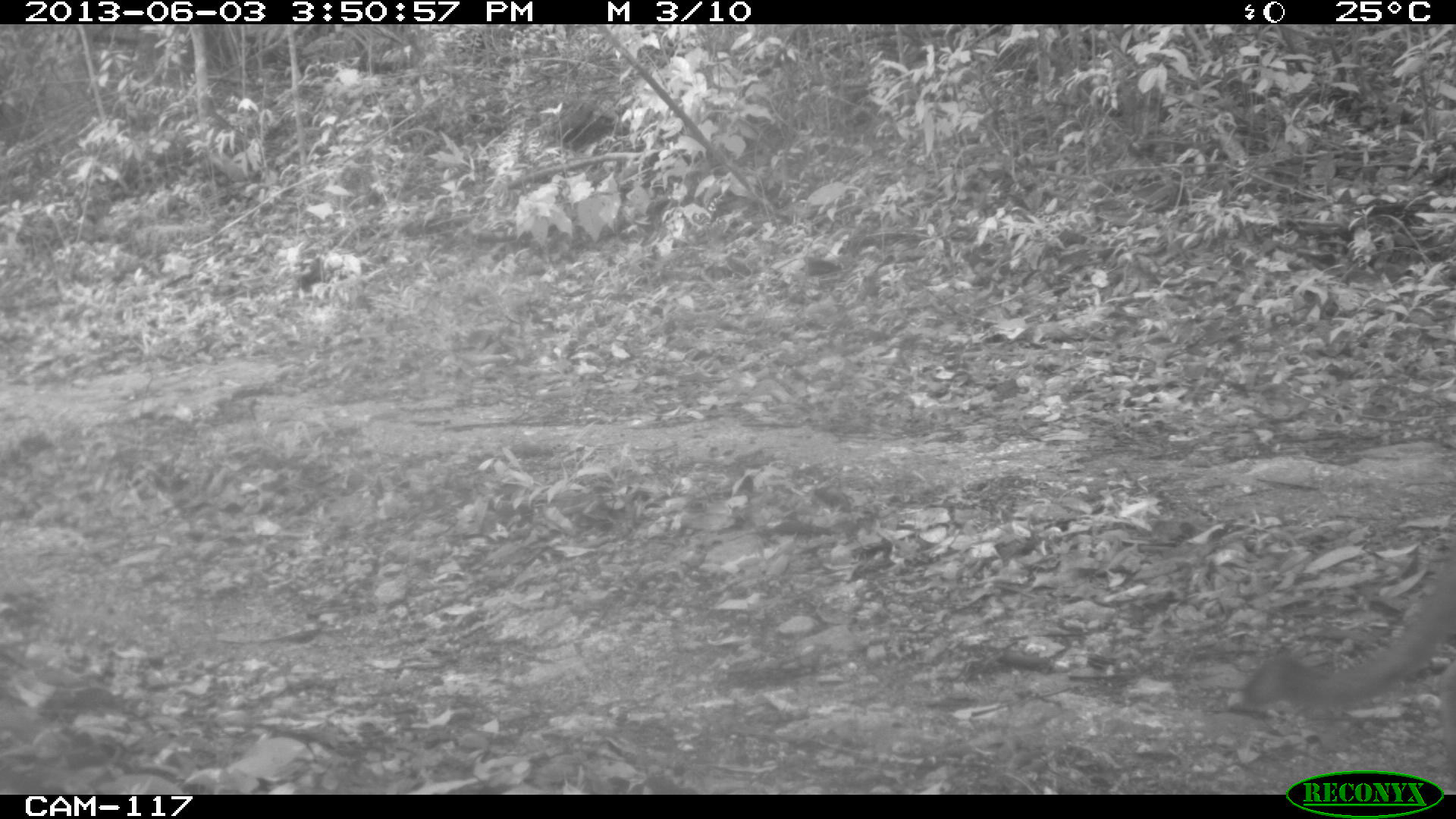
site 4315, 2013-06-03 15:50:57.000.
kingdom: Animalia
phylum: Chordata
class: Mammalia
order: Carnivora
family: Felidae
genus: Puma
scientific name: Puma concolor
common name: mountain lion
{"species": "Puma concolor (mountain lion)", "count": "1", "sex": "male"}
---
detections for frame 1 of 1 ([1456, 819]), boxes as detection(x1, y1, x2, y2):
puma concolor: detection(1242, 527, 1456, 756)